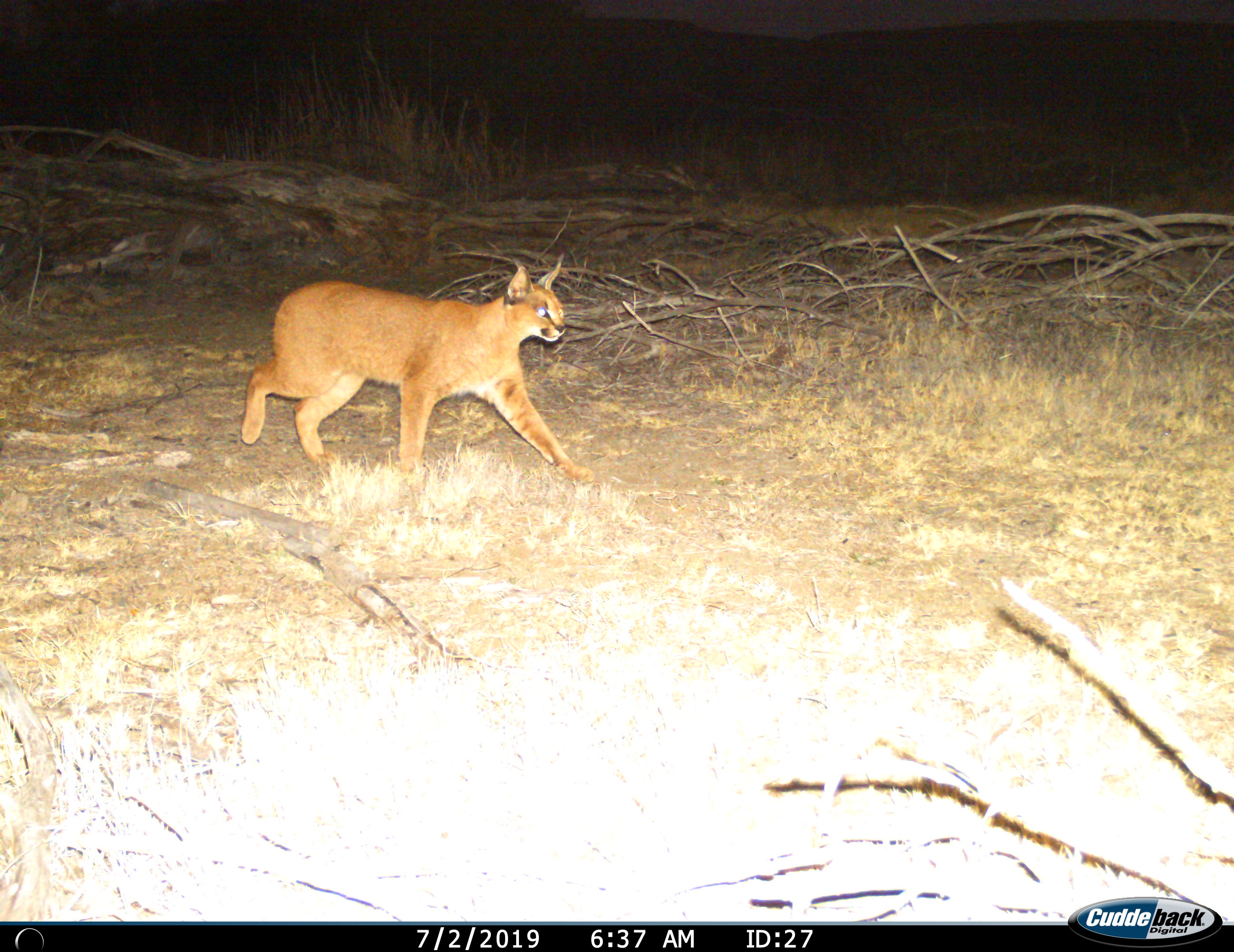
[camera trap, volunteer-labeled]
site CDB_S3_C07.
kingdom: Animalia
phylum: Chordata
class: Mammalia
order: Carnivora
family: Felidae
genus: Caracal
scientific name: Caracal caracal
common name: caracal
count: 1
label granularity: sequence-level